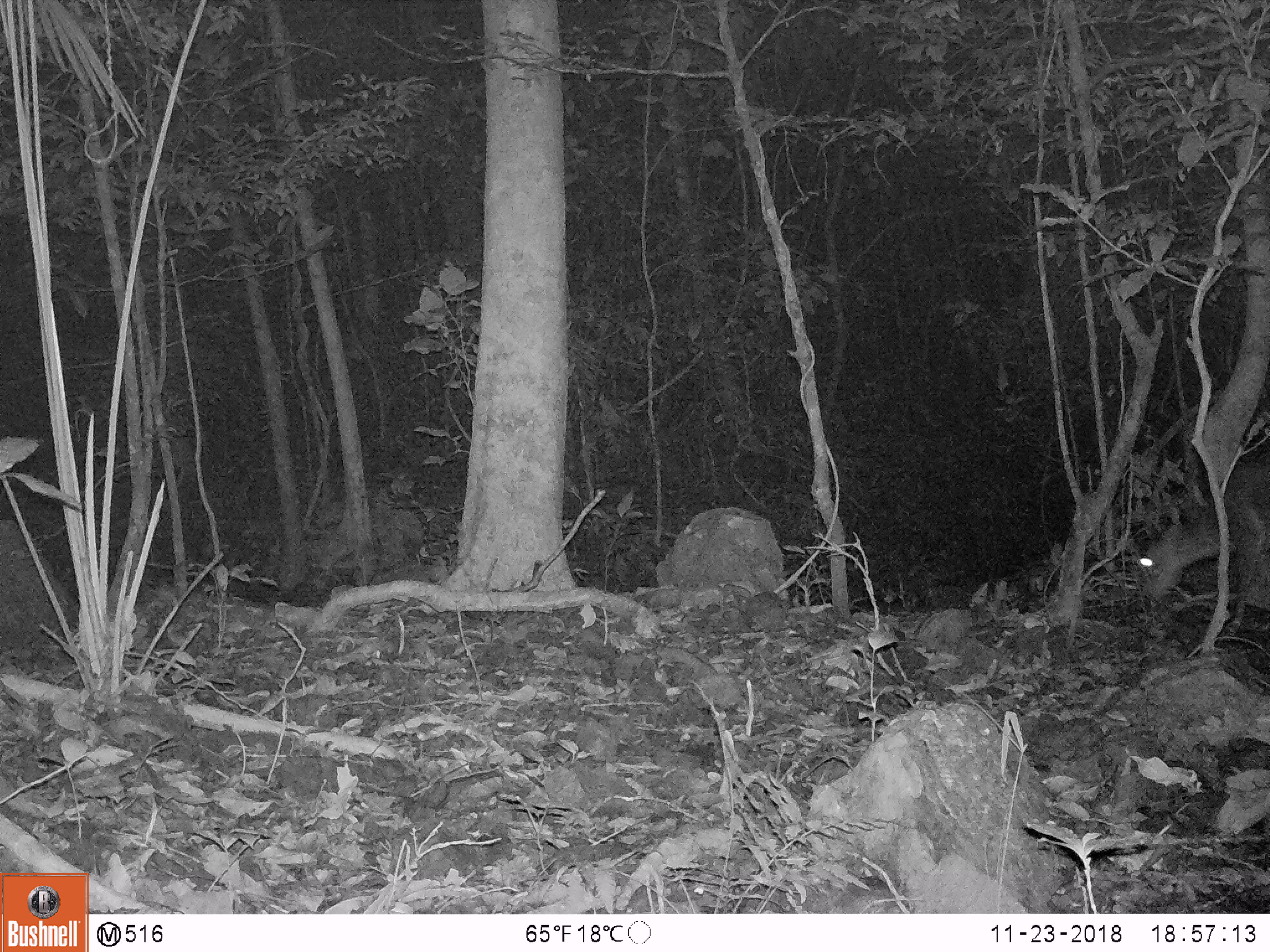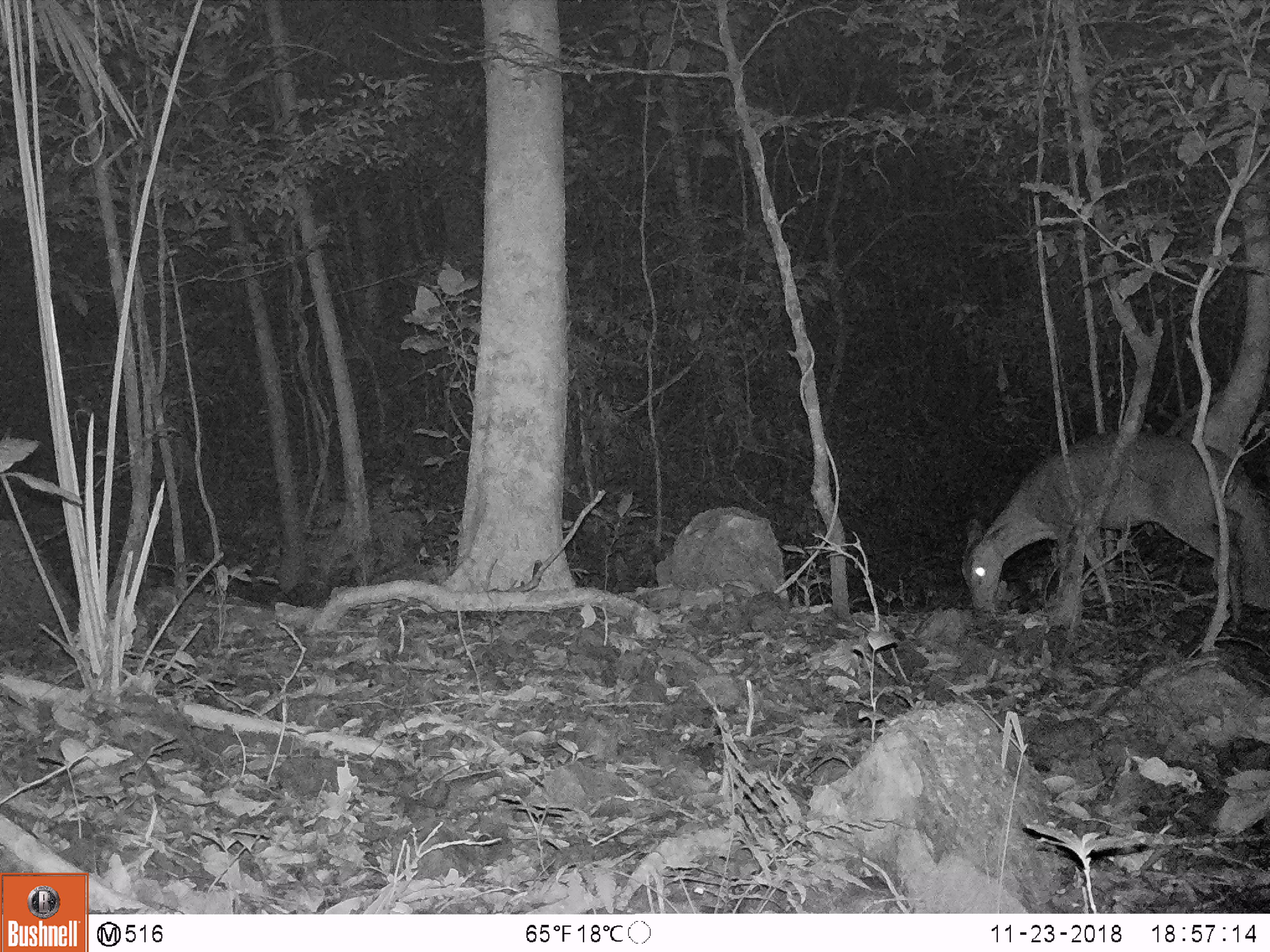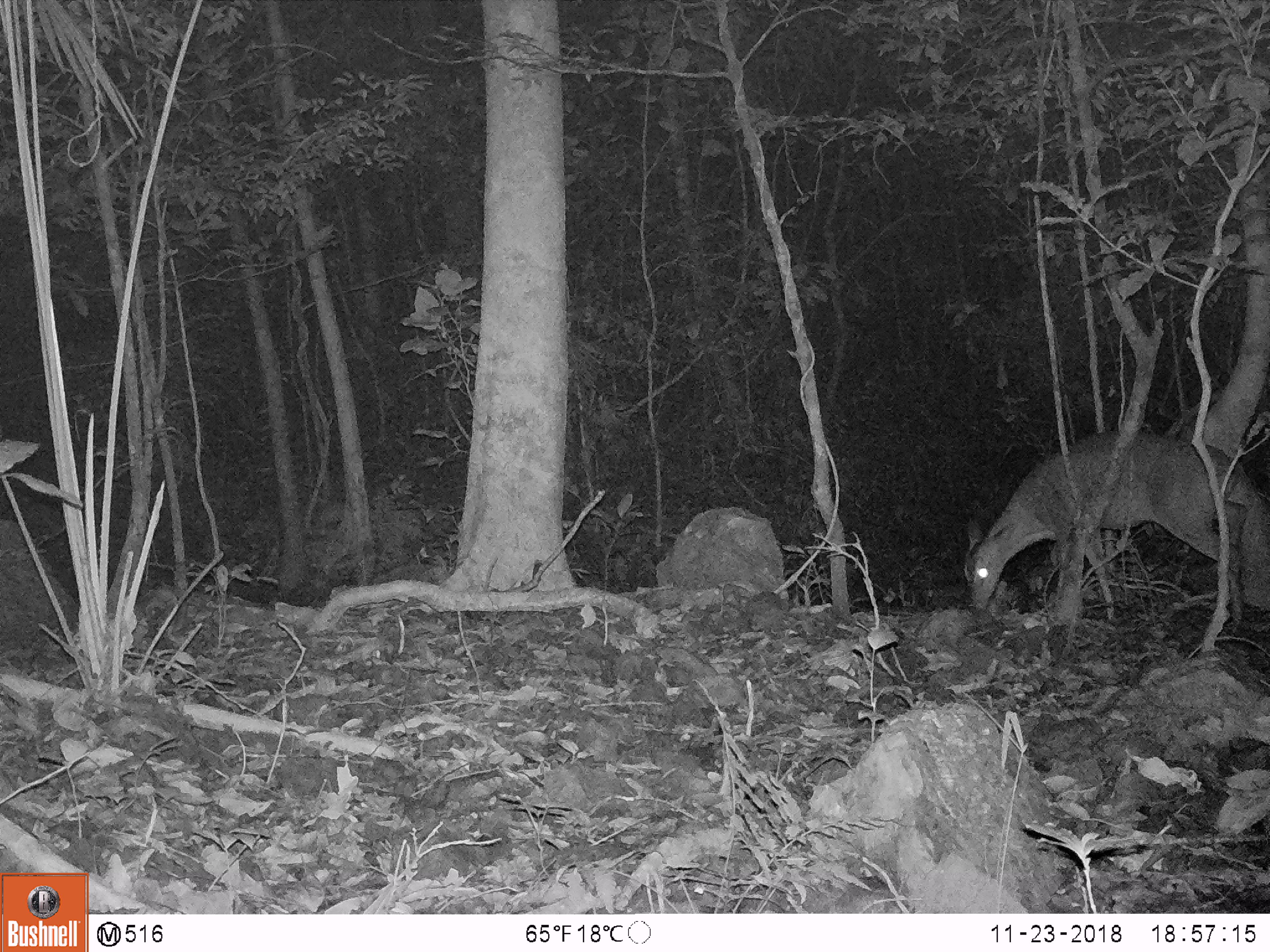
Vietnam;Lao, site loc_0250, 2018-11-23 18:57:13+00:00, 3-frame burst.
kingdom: Animalia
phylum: Chordata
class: Mammalia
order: Artiodactyla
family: Cervidae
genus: Muntiacus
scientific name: Muntiacus vuquangensis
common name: large-antlered muntjac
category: large antlered muntjac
Large antlered muntjac (large-antlered muntjac) (Muntiacus vuquangensis). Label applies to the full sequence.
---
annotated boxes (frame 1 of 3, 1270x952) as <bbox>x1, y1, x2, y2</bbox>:
large antlered muntjac: <bbox>1136, 457, 1269, 637</bbox>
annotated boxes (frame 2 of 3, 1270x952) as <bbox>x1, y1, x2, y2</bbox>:
large antlered muntjac: <bbox>959, 429, 1269, 618</bbox>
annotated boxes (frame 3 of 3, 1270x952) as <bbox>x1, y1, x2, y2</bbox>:
large antlered muntjac: <bbox>963, 429, 1268, 616</bbox>